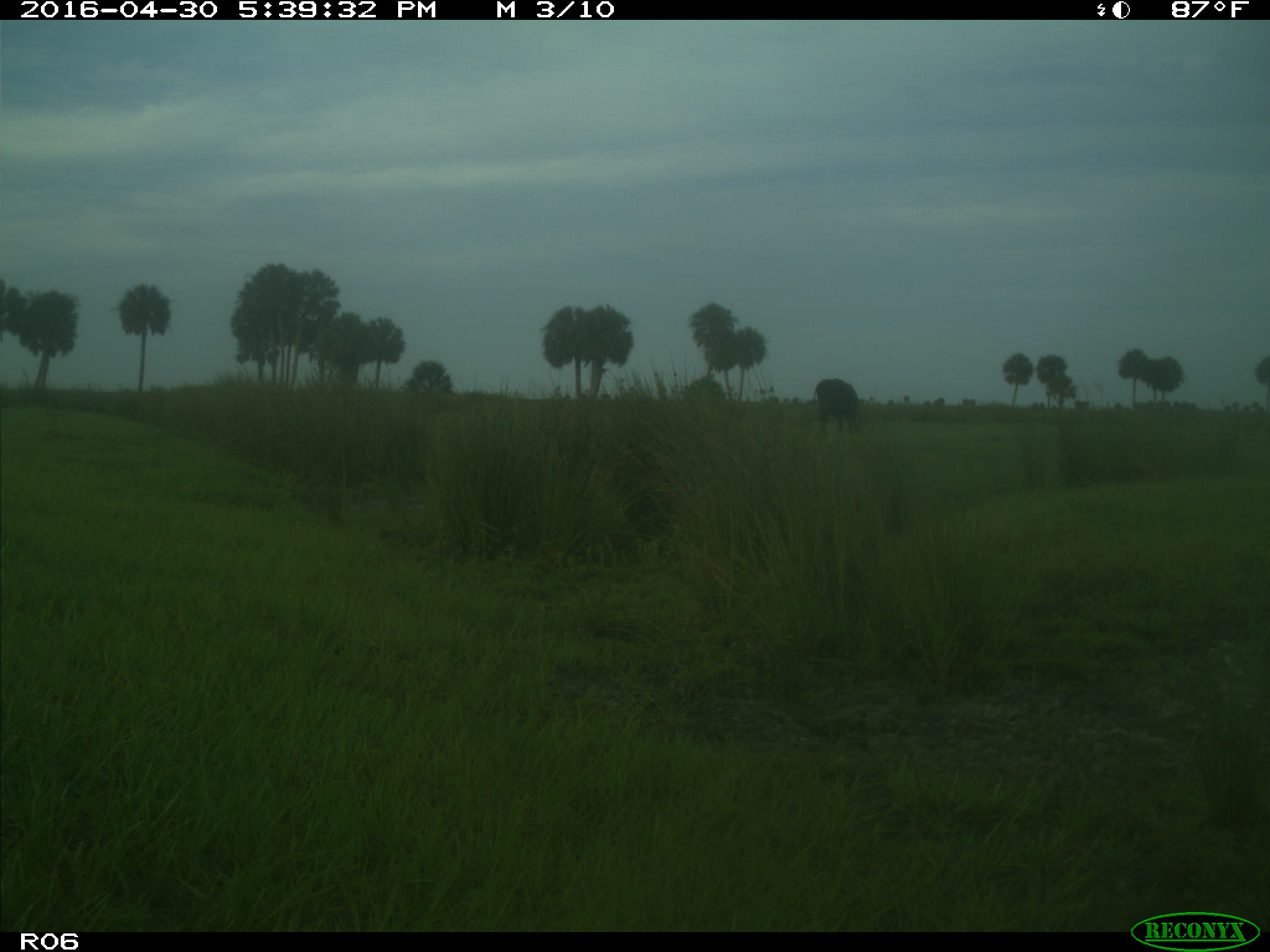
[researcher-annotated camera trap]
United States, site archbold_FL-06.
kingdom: Animalia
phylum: Chordata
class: Mammalia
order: Artiodactyla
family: Bovidae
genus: Bos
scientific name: Bos taurus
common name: domestic cow